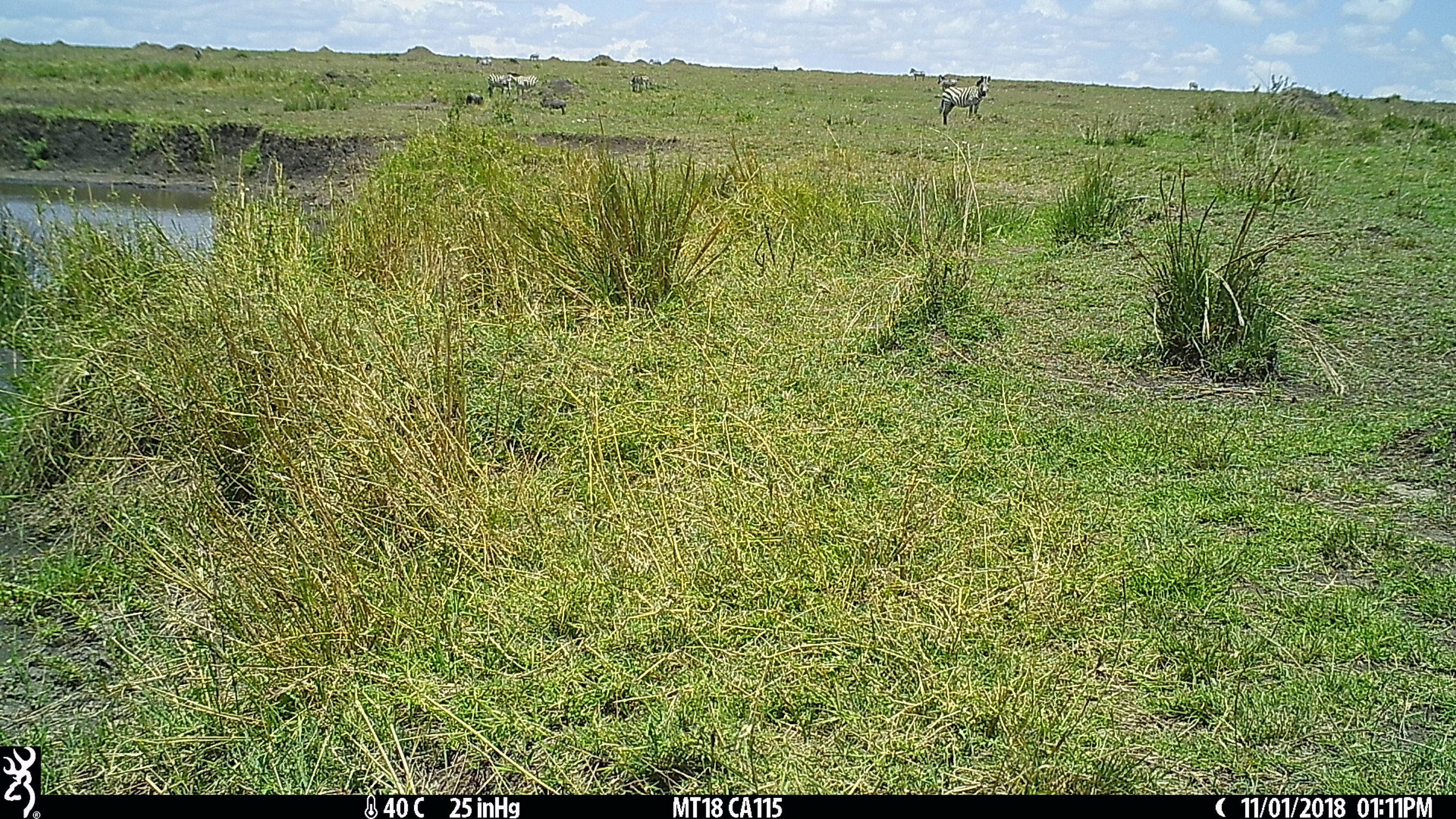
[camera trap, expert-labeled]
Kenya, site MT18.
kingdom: Animalia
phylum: Chordata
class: Mammalia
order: Perissodactyla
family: Equidae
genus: Equus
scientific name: Equus quagga burchellii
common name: burchell's zebra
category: zebra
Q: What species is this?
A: Zebra (burchell's zebra) (Equus quagga burchellii).